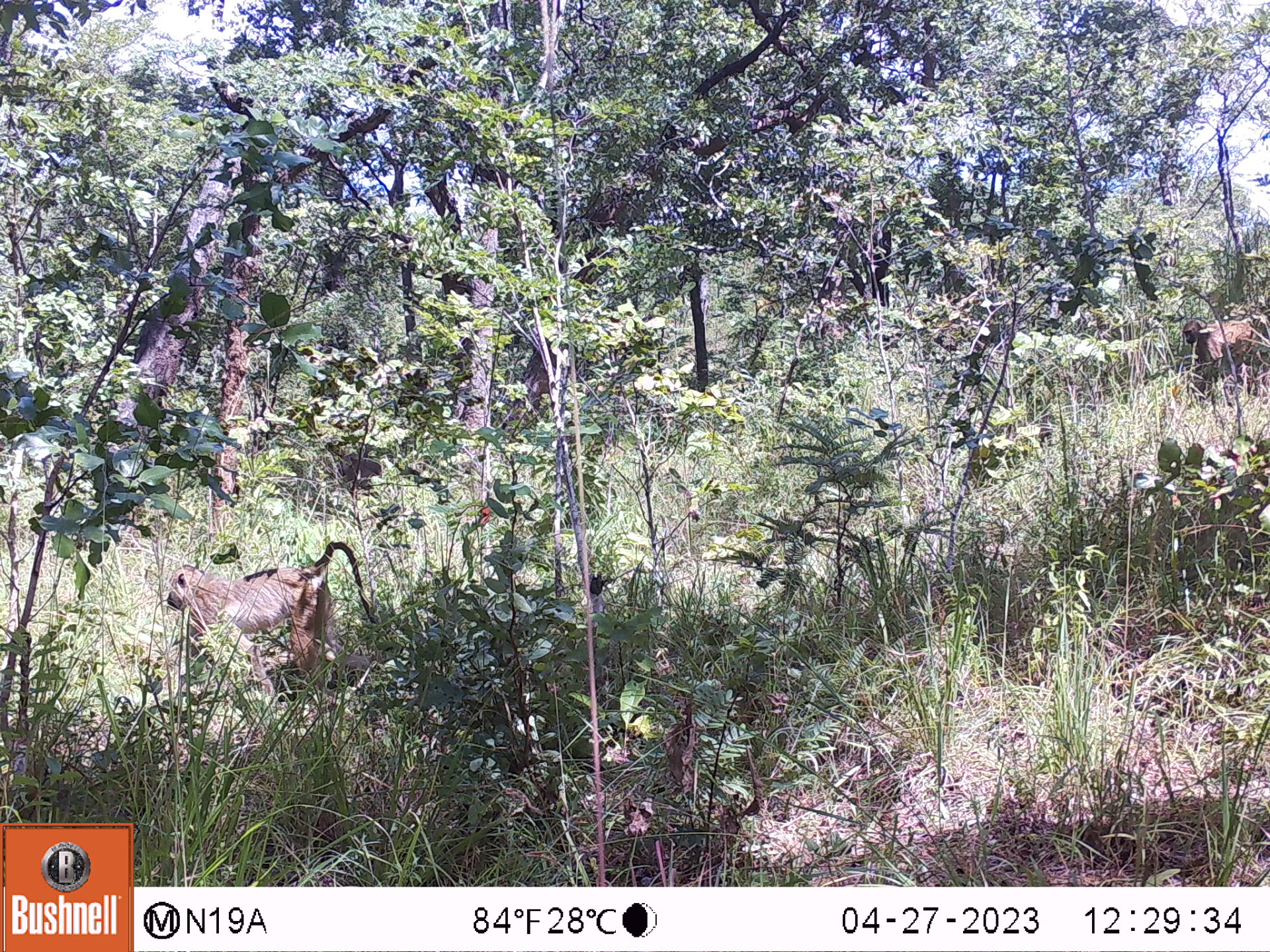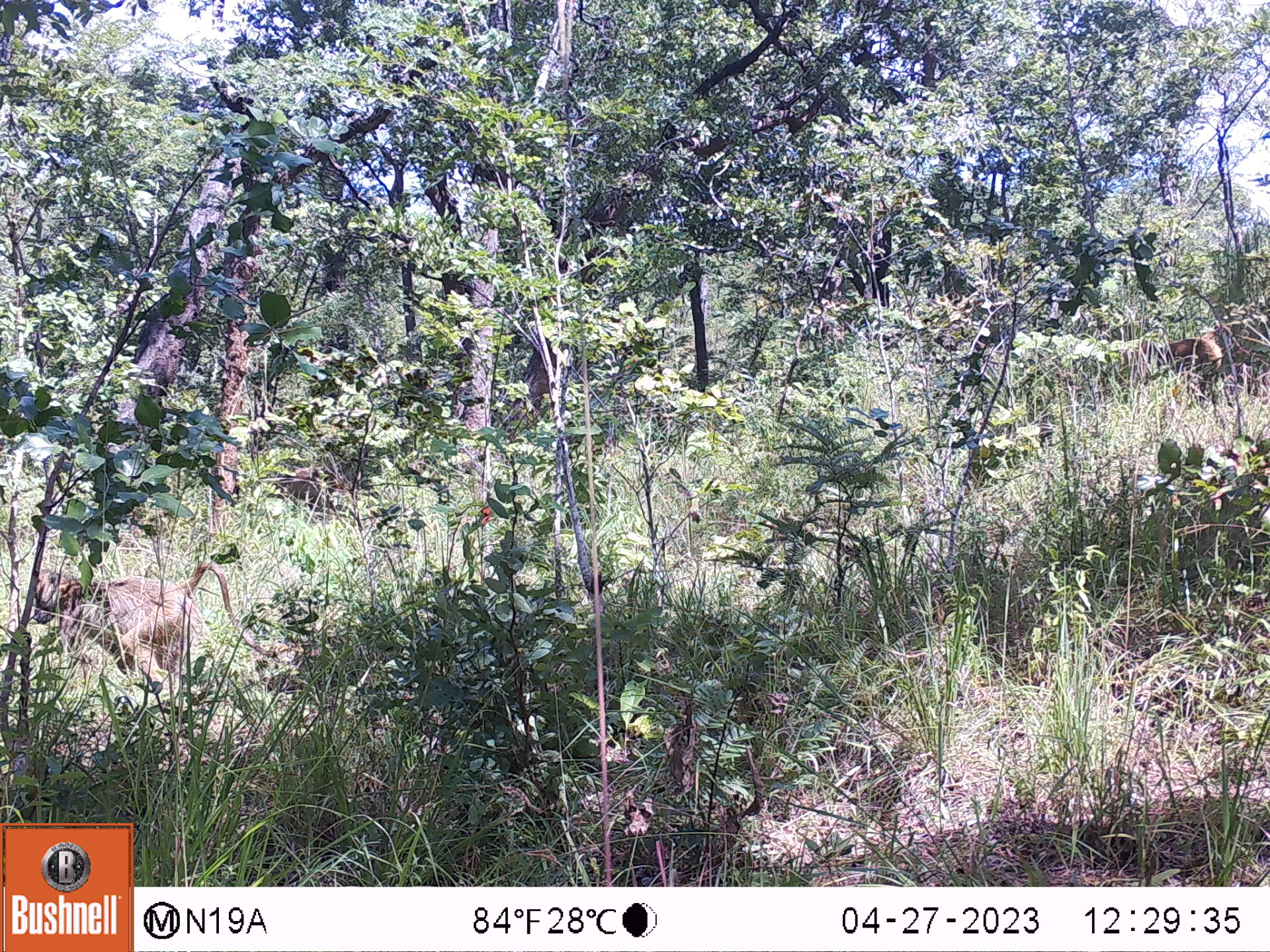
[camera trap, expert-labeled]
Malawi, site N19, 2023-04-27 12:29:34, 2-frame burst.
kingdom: Animalia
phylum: Chordata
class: Mammalia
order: Primates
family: Cercopithecidae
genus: Papio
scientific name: Papio cynocephalus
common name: yellow baboon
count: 2